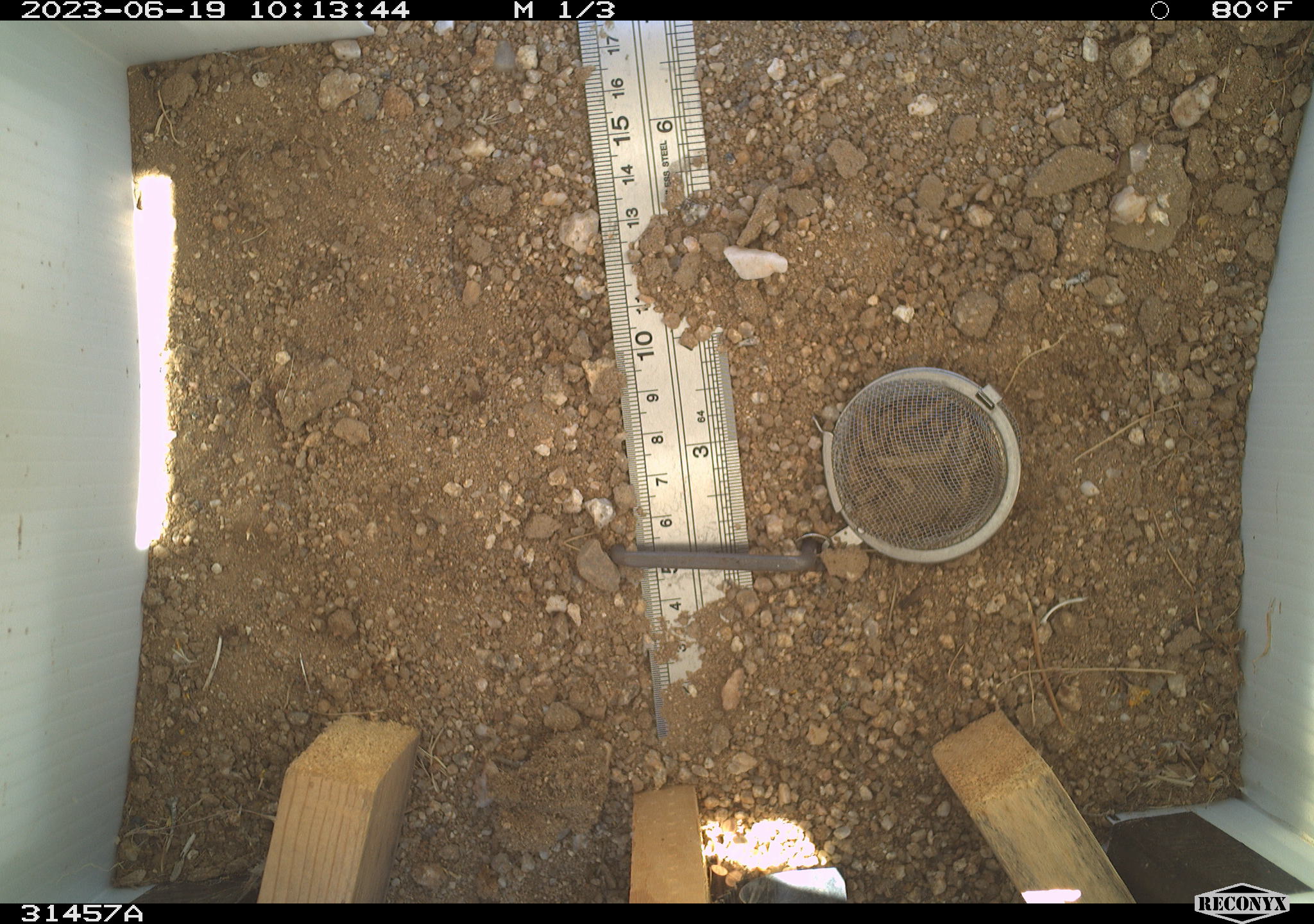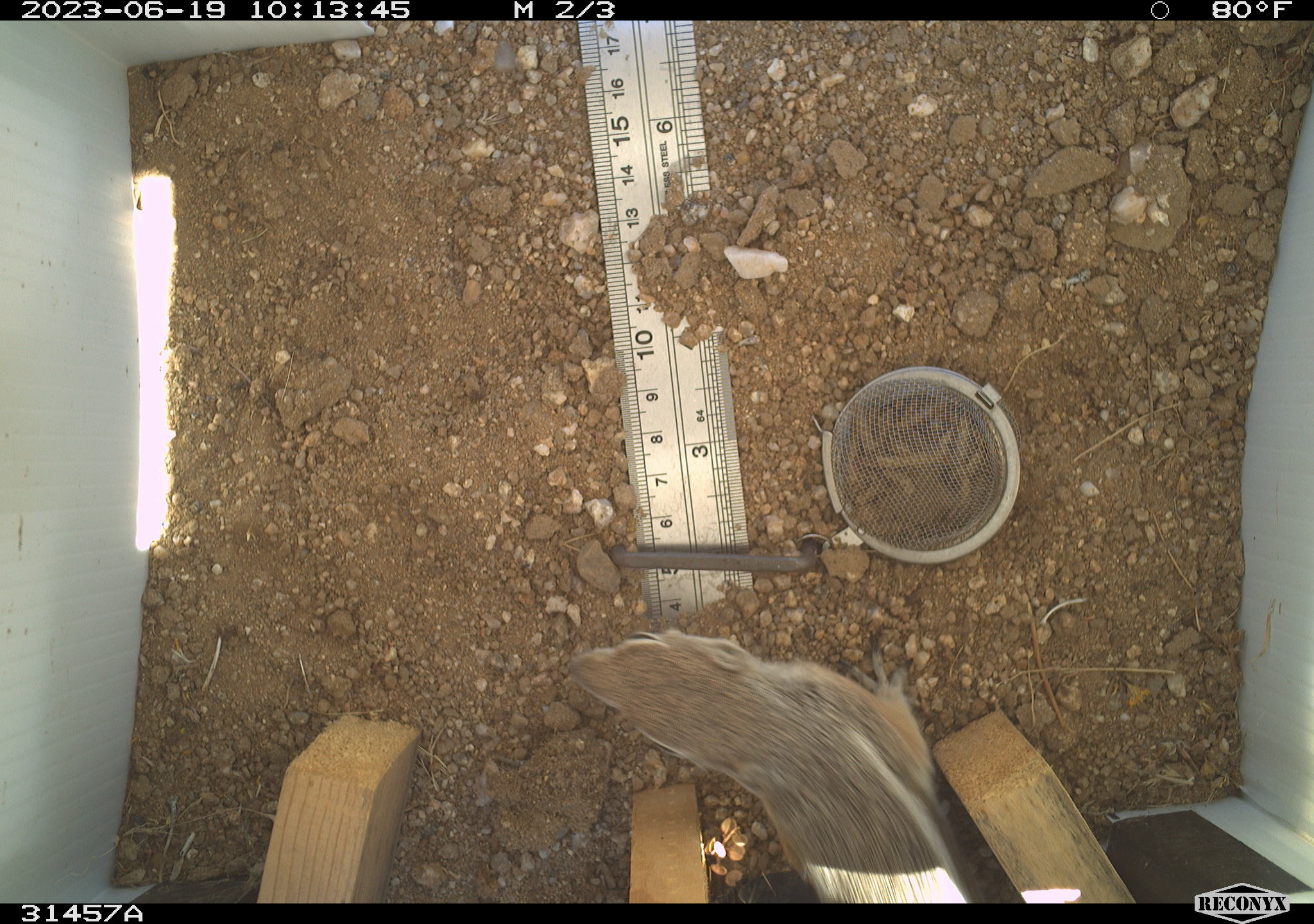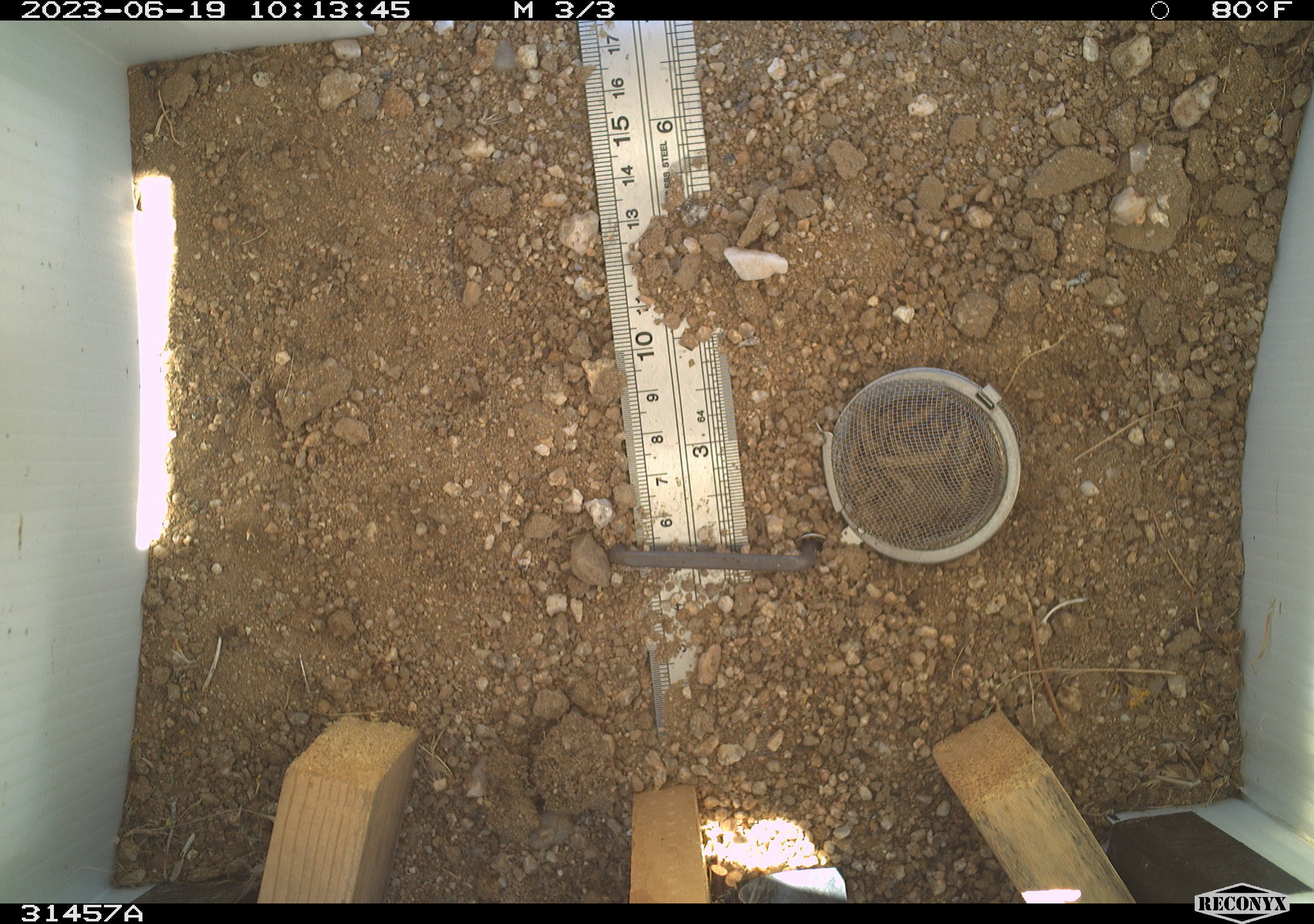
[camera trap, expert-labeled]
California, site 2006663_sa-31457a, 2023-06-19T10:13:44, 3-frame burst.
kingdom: Animalia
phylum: Chordata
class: Mammalia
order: Rodentia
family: Sciuridae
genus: Ammospermophilus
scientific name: Ammospermophilus leucurus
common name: white-tailed antelope squirrel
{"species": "white-tailed antelope squirrel (Ammospermophilus leucurus)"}